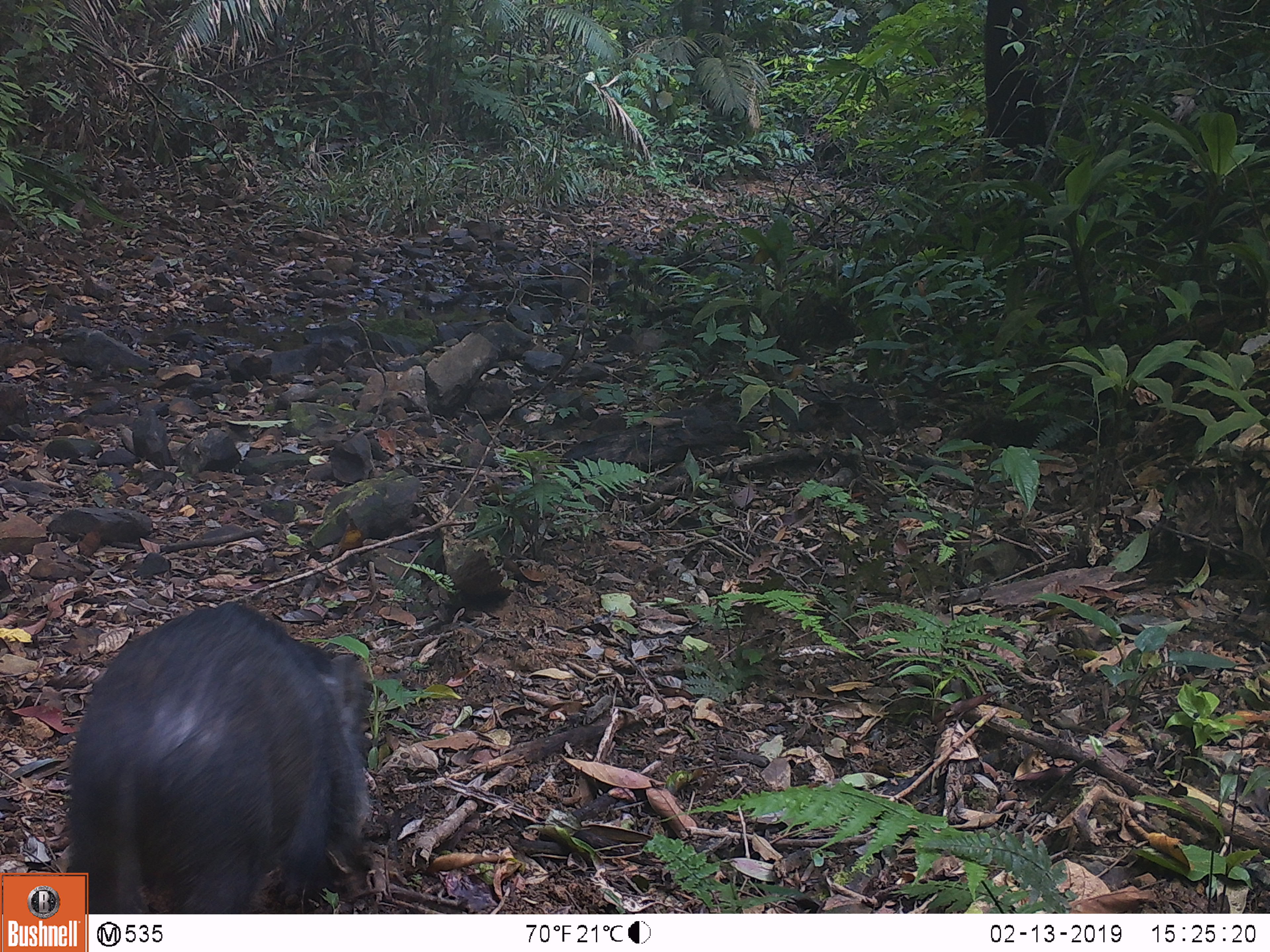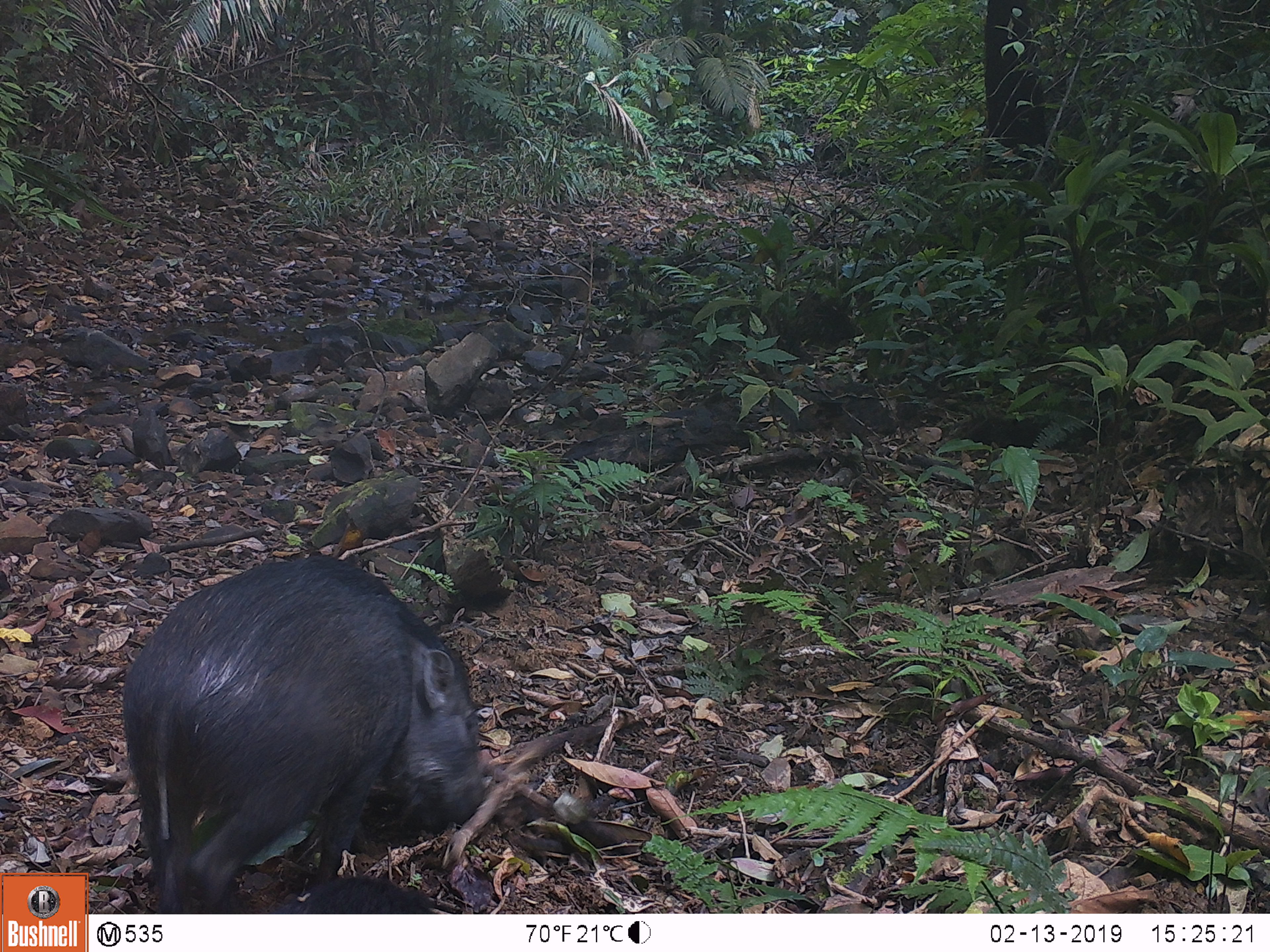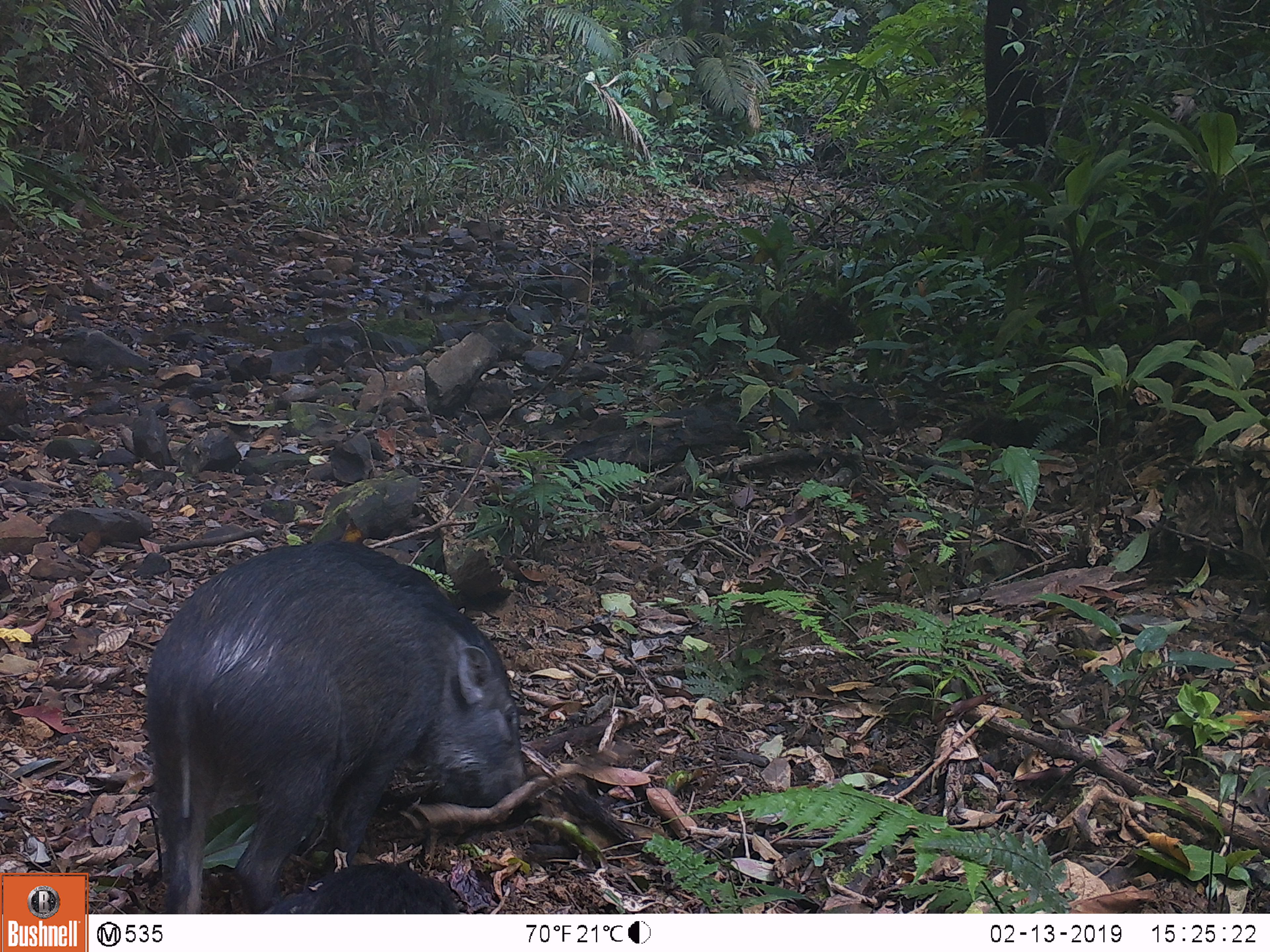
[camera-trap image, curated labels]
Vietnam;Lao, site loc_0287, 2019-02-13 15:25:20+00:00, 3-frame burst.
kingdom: Animalia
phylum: Chordata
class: Mammalia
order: Artiodactyla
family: Suidae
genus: Sus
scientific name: Sus scrofa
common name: eurasian wild pig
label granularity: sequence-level